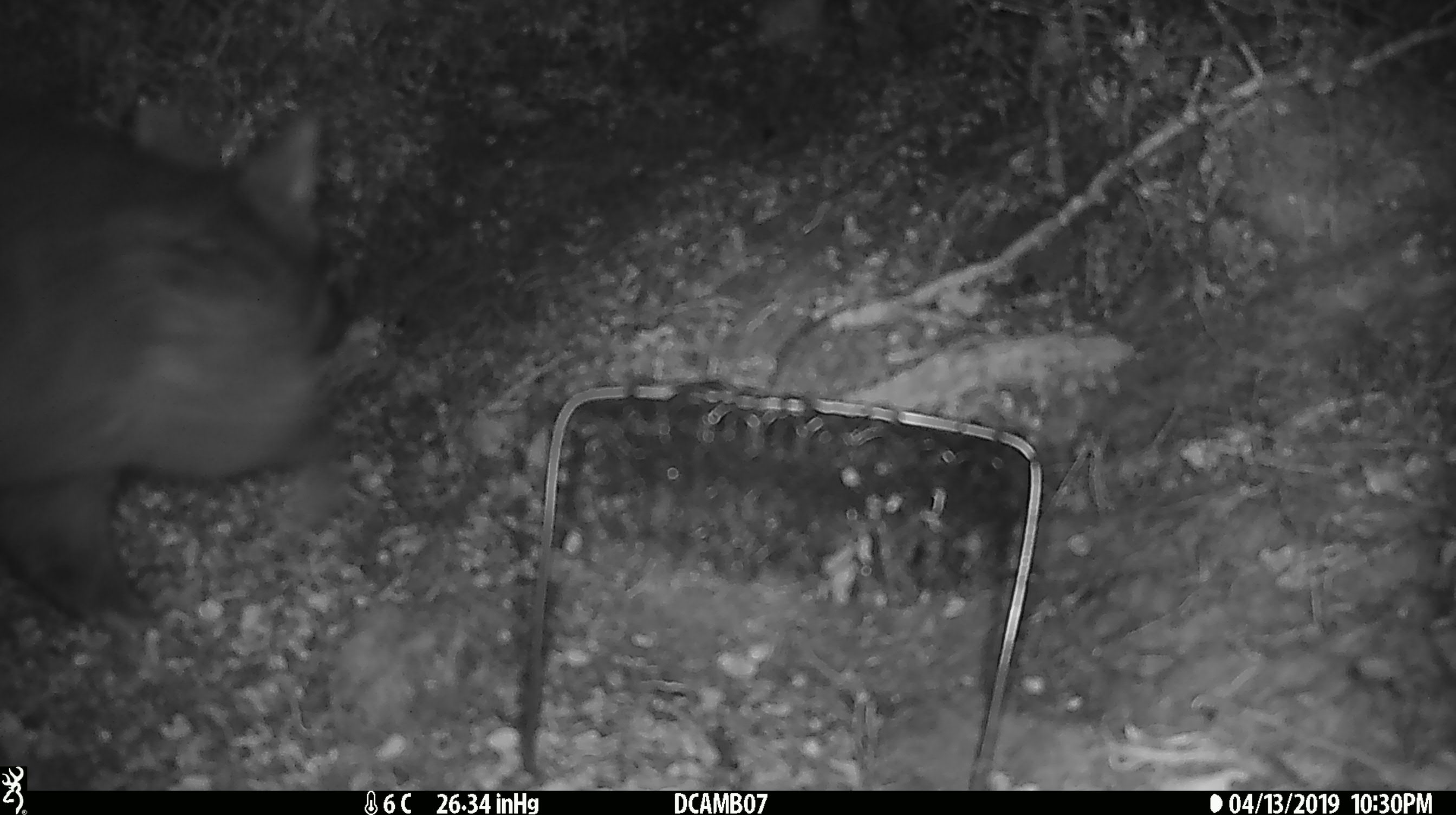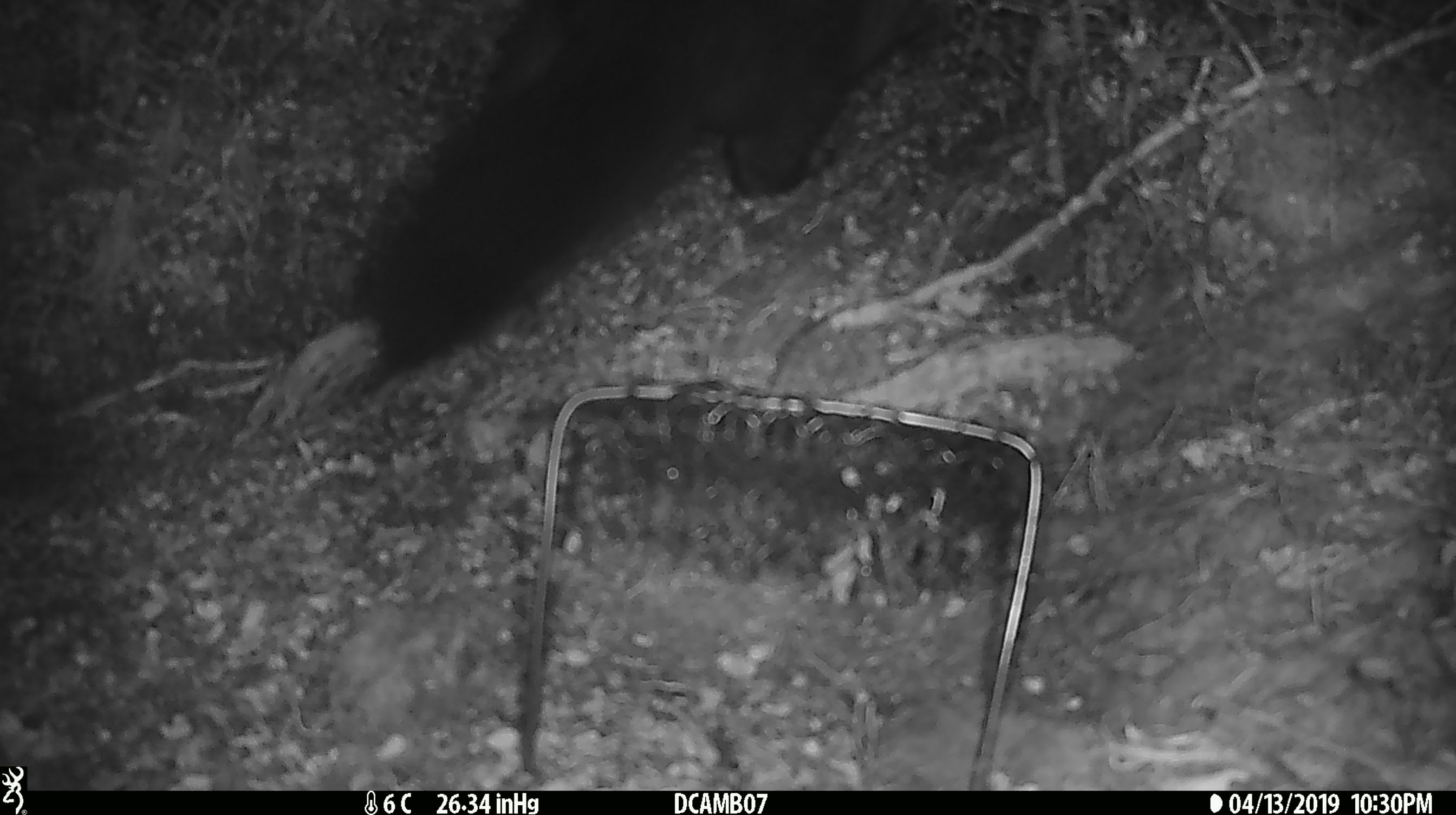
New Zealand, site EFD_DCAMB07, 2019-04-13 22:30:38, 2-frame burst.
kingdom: Animalia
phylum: Chordata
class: Mammalia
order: Diprotodontia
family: Phalangeridae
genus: Trichosurus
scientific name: Trichosurus vulpecula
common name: common brushtail possum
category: possum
Possum (common brushtail possum) (Trichosurus vulpecula).